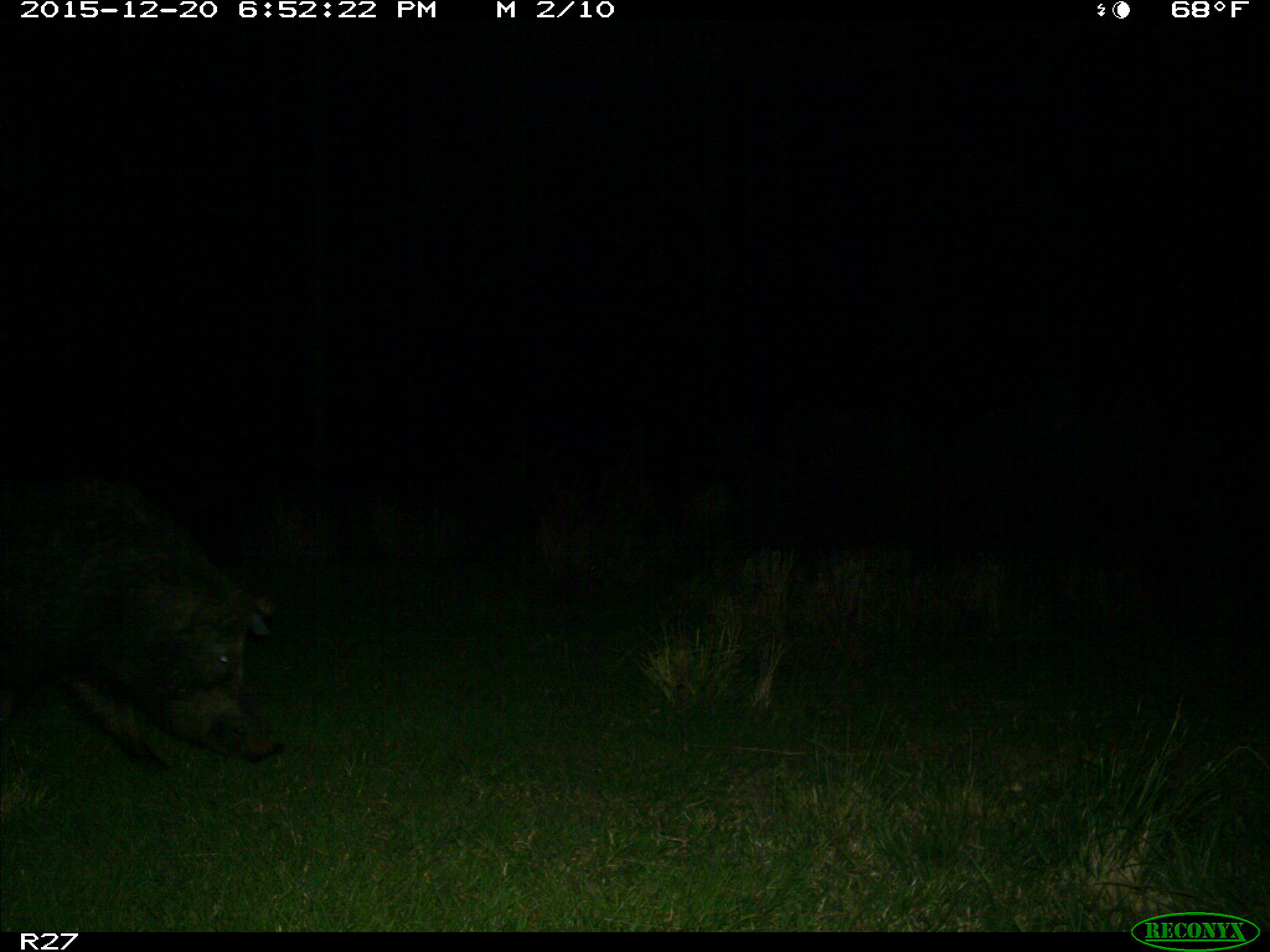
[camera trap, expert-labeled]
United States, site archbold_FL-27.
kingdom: Animalia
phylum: Chordata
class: Mammalia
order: Artiodactyla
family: Suidae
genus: Sus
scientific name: Sus scrofa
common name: wild boar